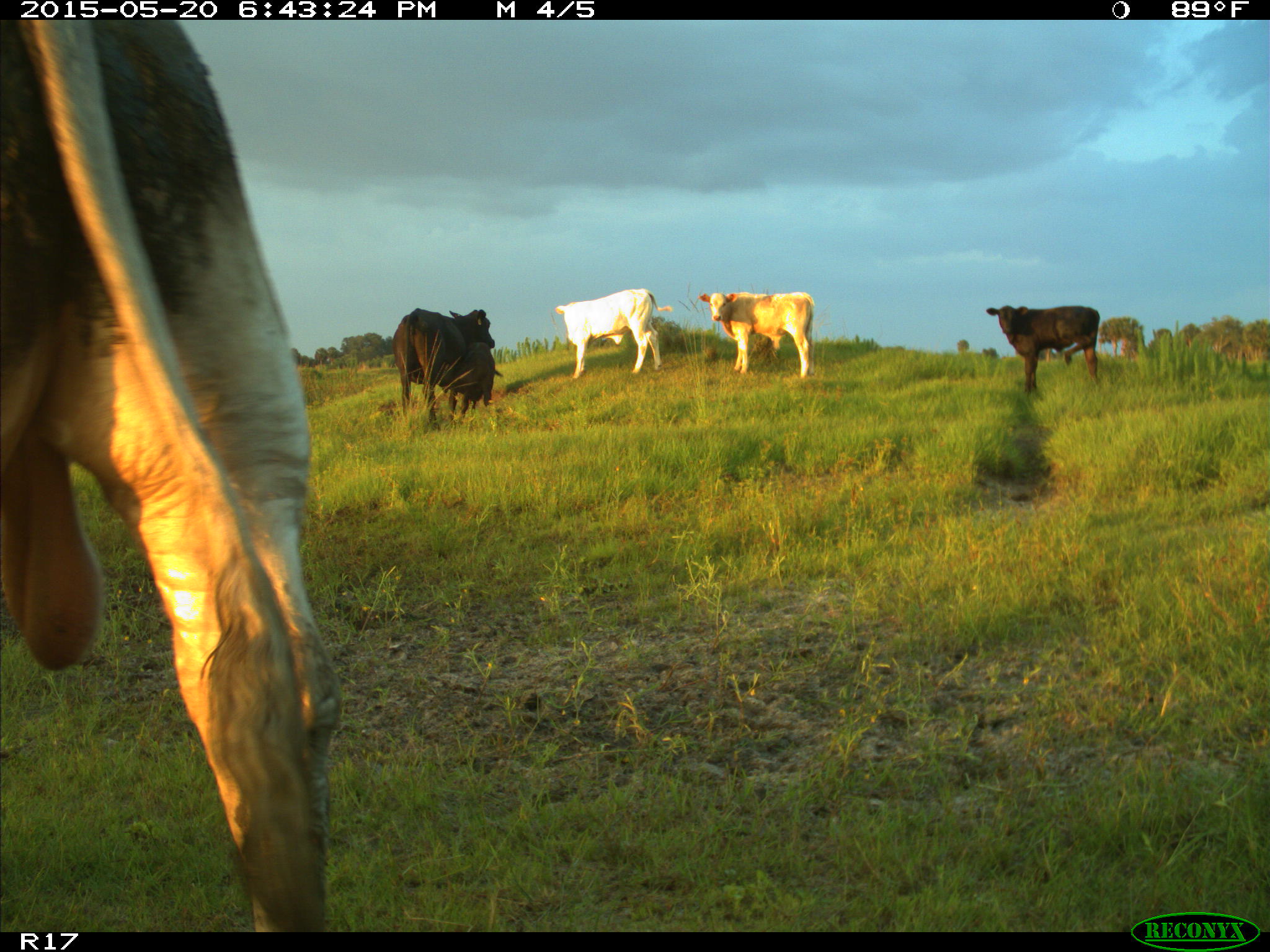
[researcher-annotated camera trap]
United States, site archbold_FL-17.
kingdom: Animalia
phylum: Chordata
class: Mammalia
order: Artiodactyla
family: Bovidae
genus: Bos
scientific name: Bos taurus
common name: domestic cow